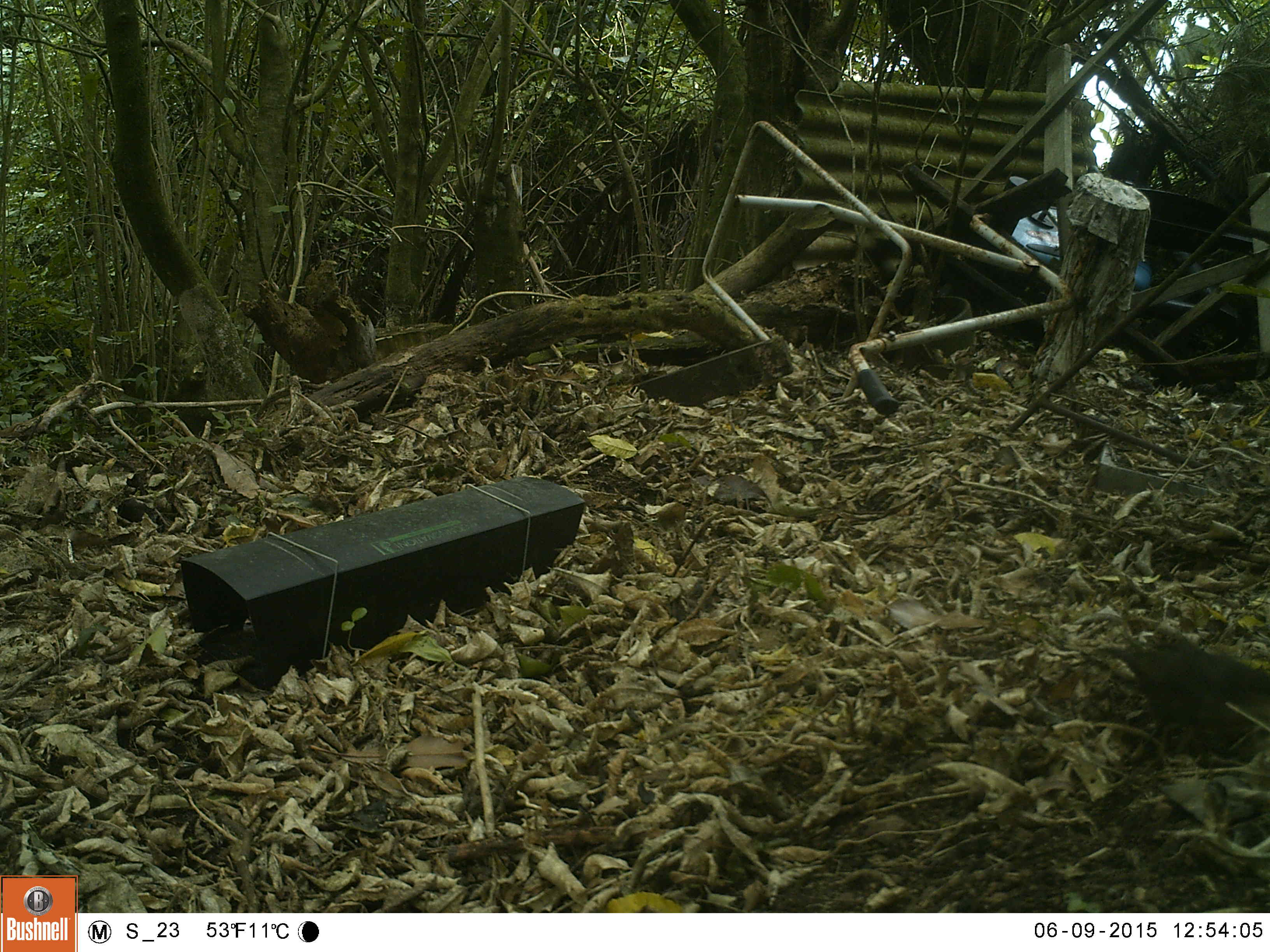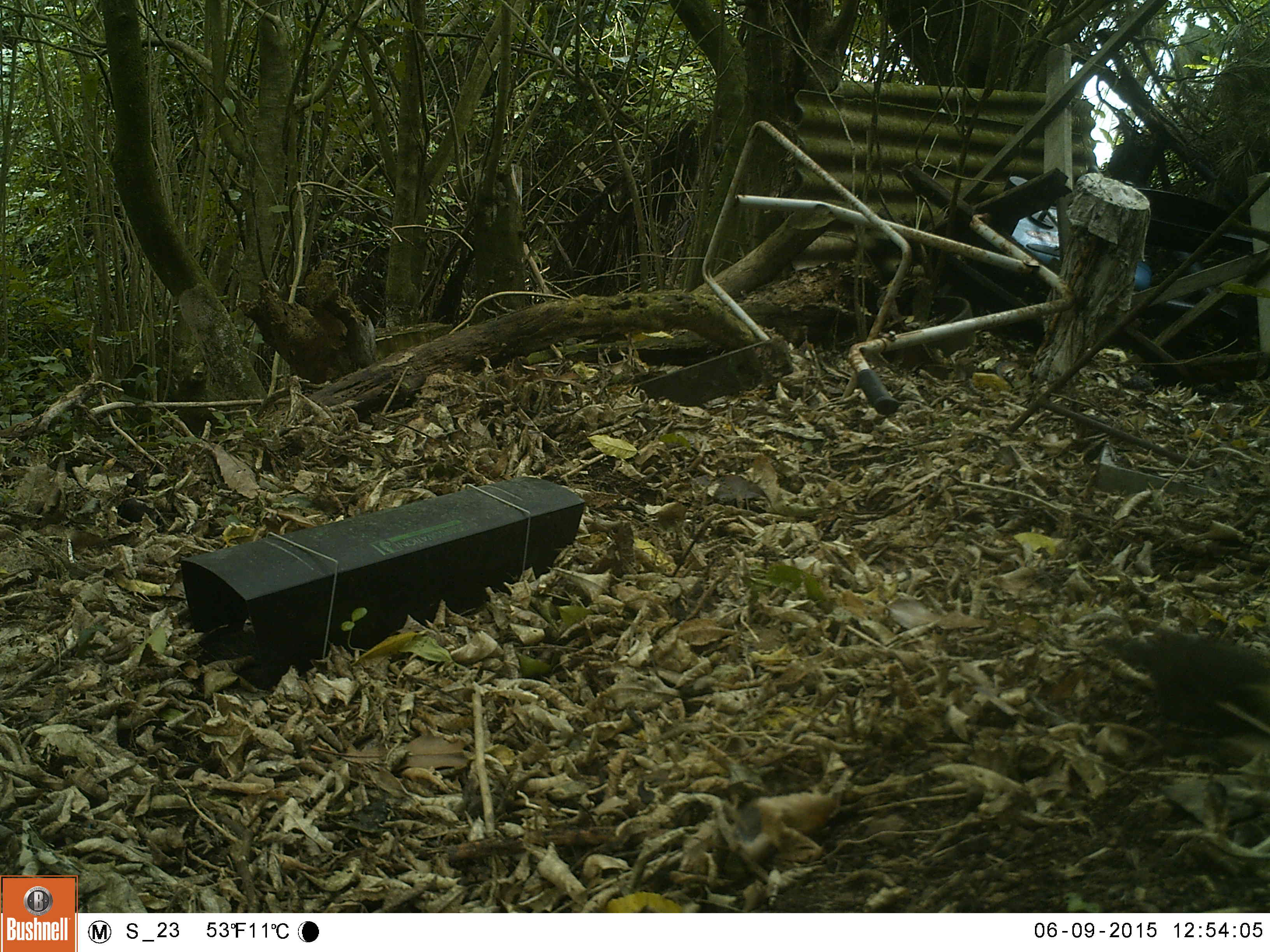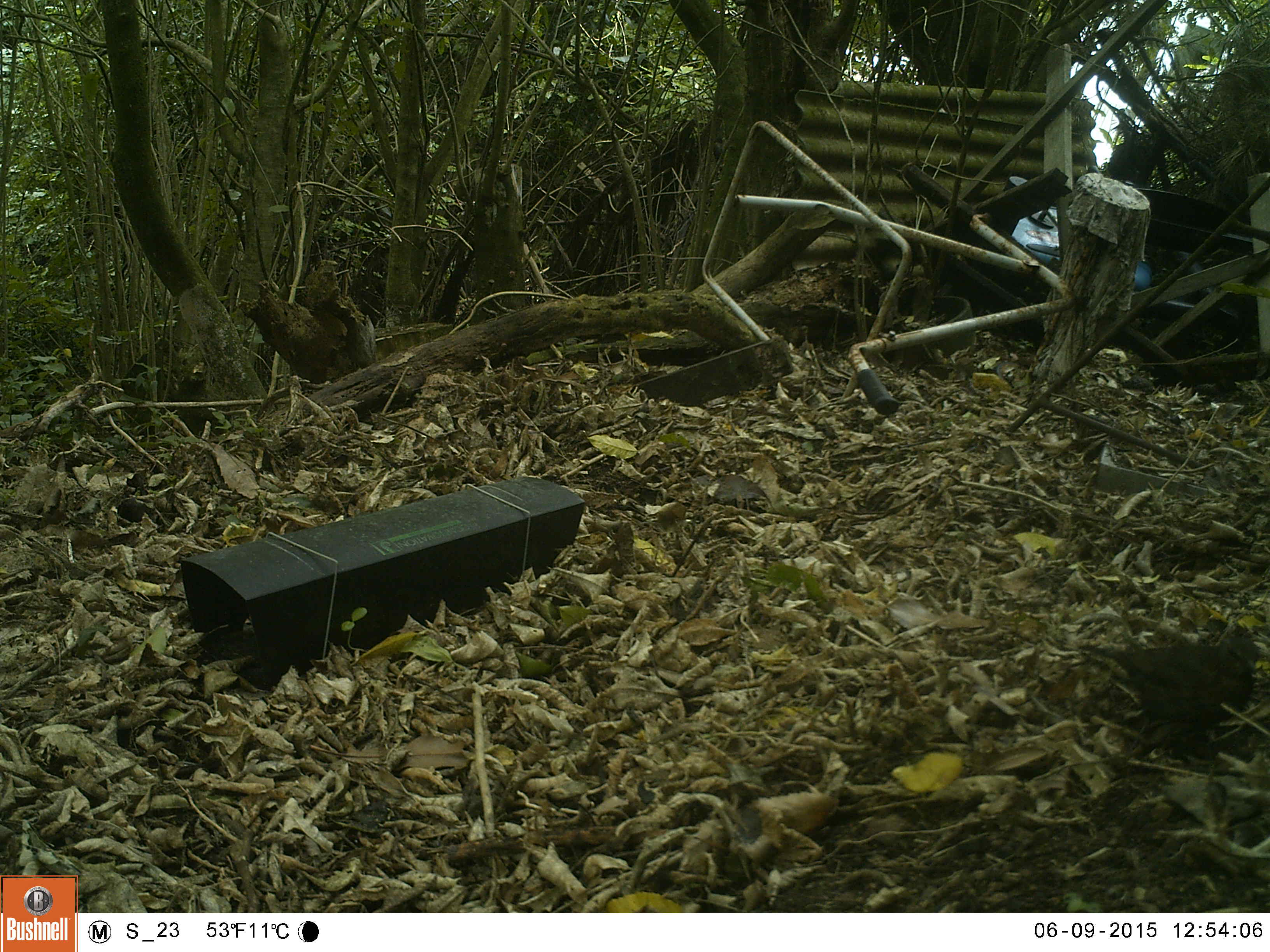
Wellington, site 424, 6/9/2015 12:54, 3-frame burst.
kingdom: Animalia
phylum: Chordata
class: Aves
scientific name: Aves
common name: bird